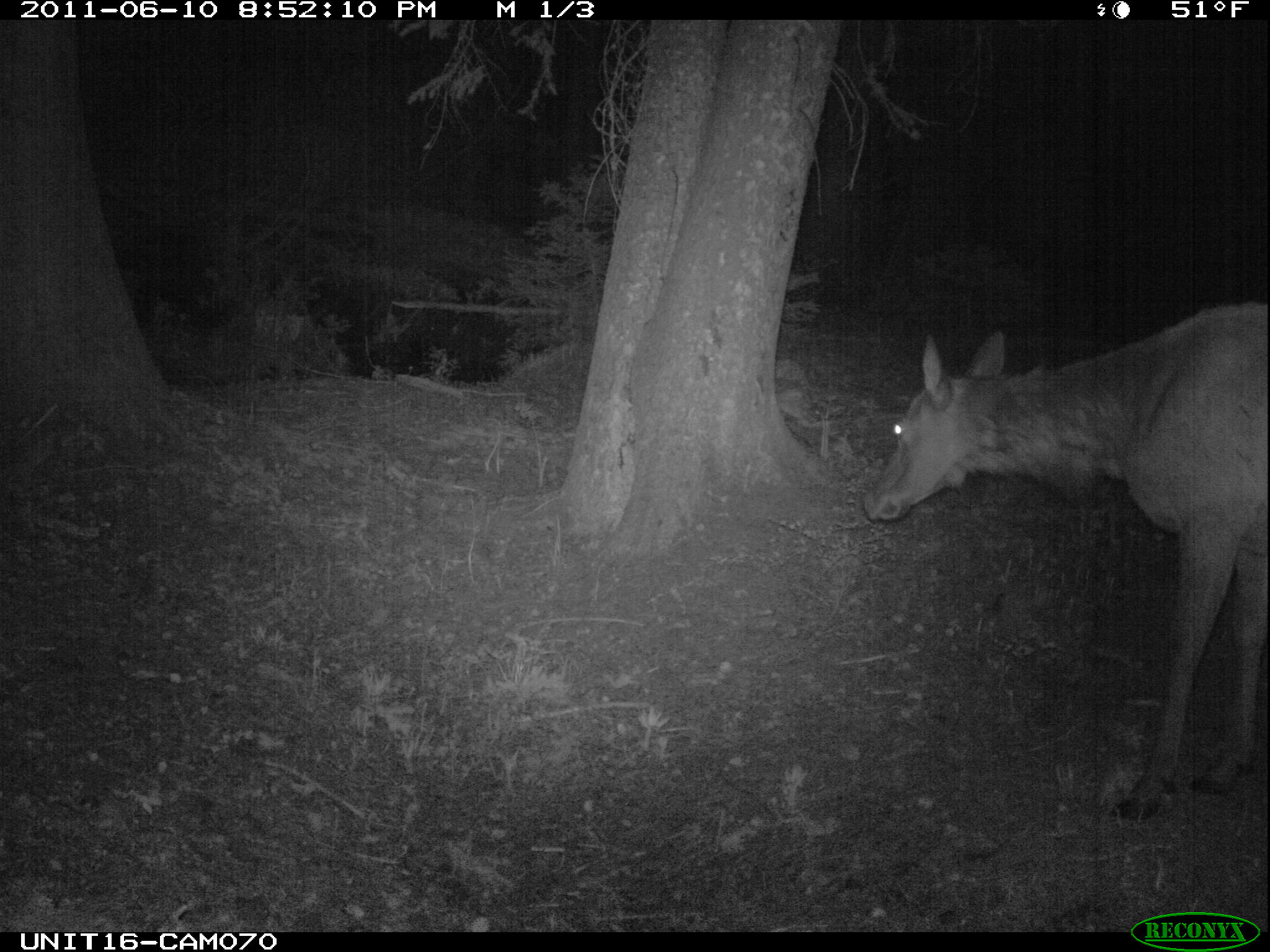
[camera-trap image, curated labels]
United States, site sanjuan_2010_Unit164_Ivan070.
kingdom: Animalia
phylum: Chordata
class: Mammalia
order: Artiodactyla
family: Cervidae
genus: Cervus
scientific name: Cervus elaphus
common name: red deer